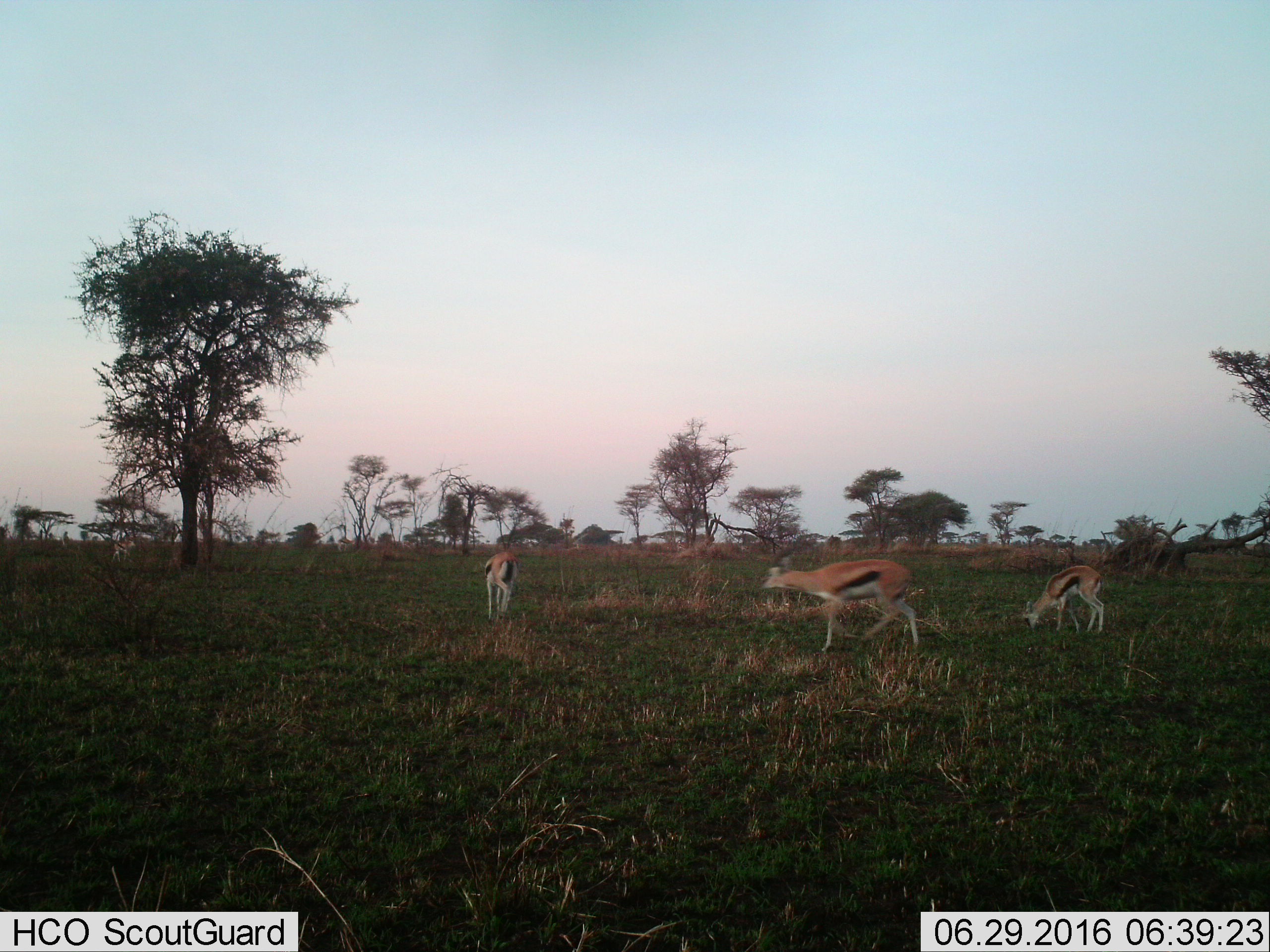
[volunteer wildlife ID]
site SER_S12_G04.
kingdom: Animalia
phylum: Chordata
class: Mammalia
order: Artiodactyla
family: Bovidae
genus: Eudorcas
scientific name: Eudorcas thomsonii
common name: thomson's gazelle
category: gazellethomsons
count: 4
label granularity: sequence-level